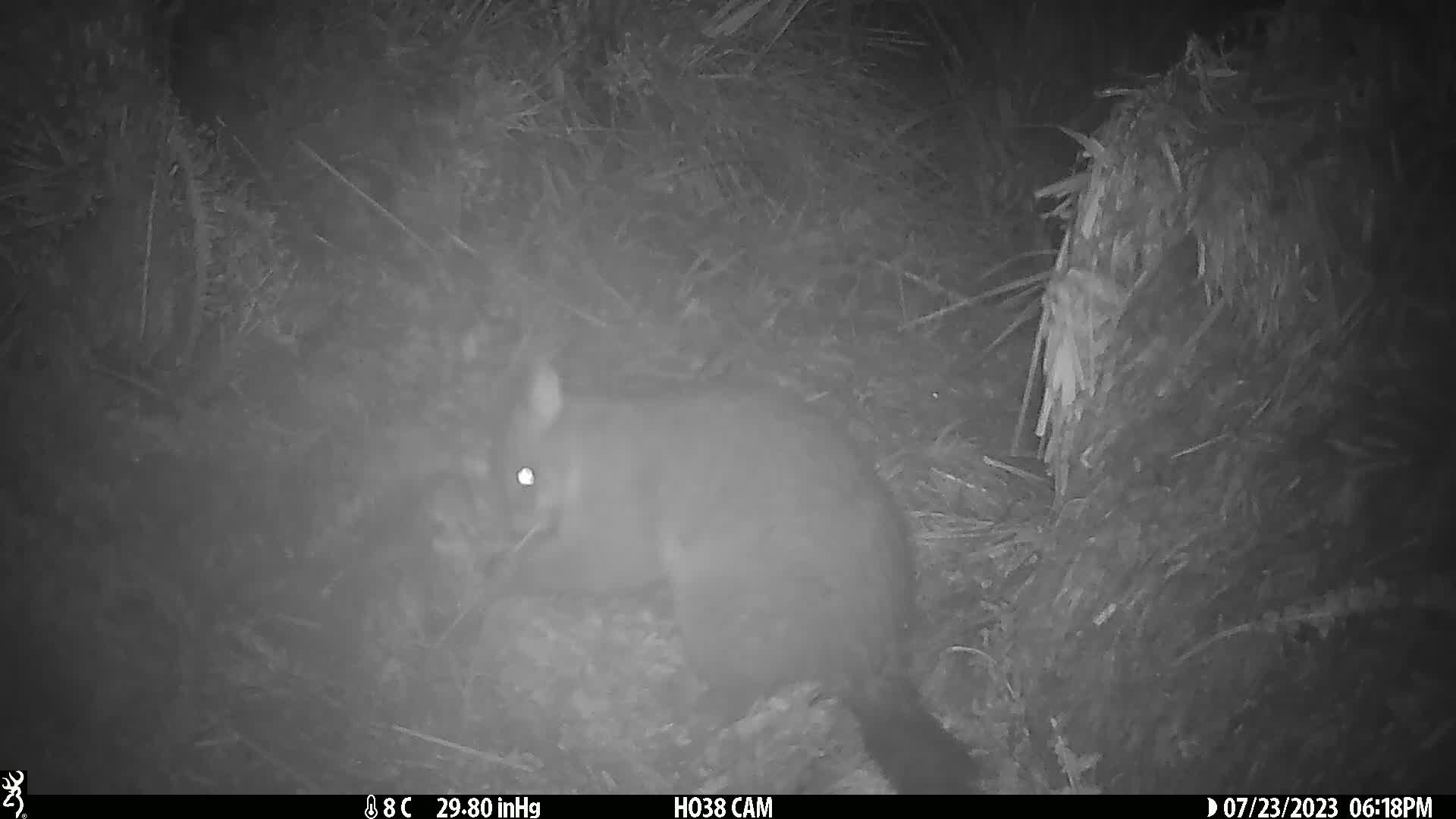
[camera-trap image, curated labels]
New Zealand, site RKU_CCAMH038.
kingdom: Animalia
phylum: Chordata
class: Mammalia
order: Diprotodontia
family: Phalangeridae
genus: Trichosurus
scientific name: Trichosurus vulpecula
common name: common brushtail possum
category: possum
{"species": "possum (common brushtail possum) (Trichosurus vulpecula)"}